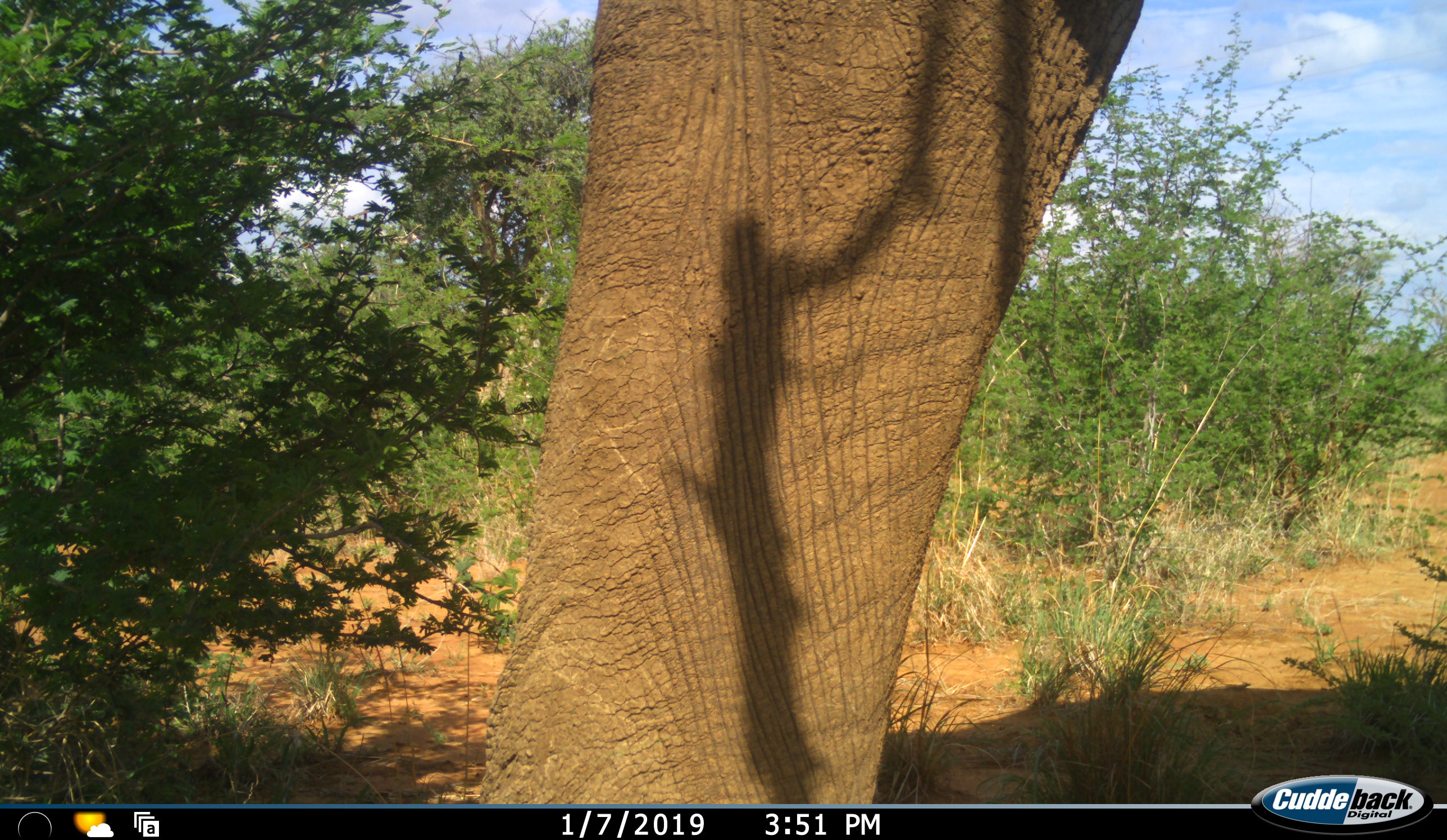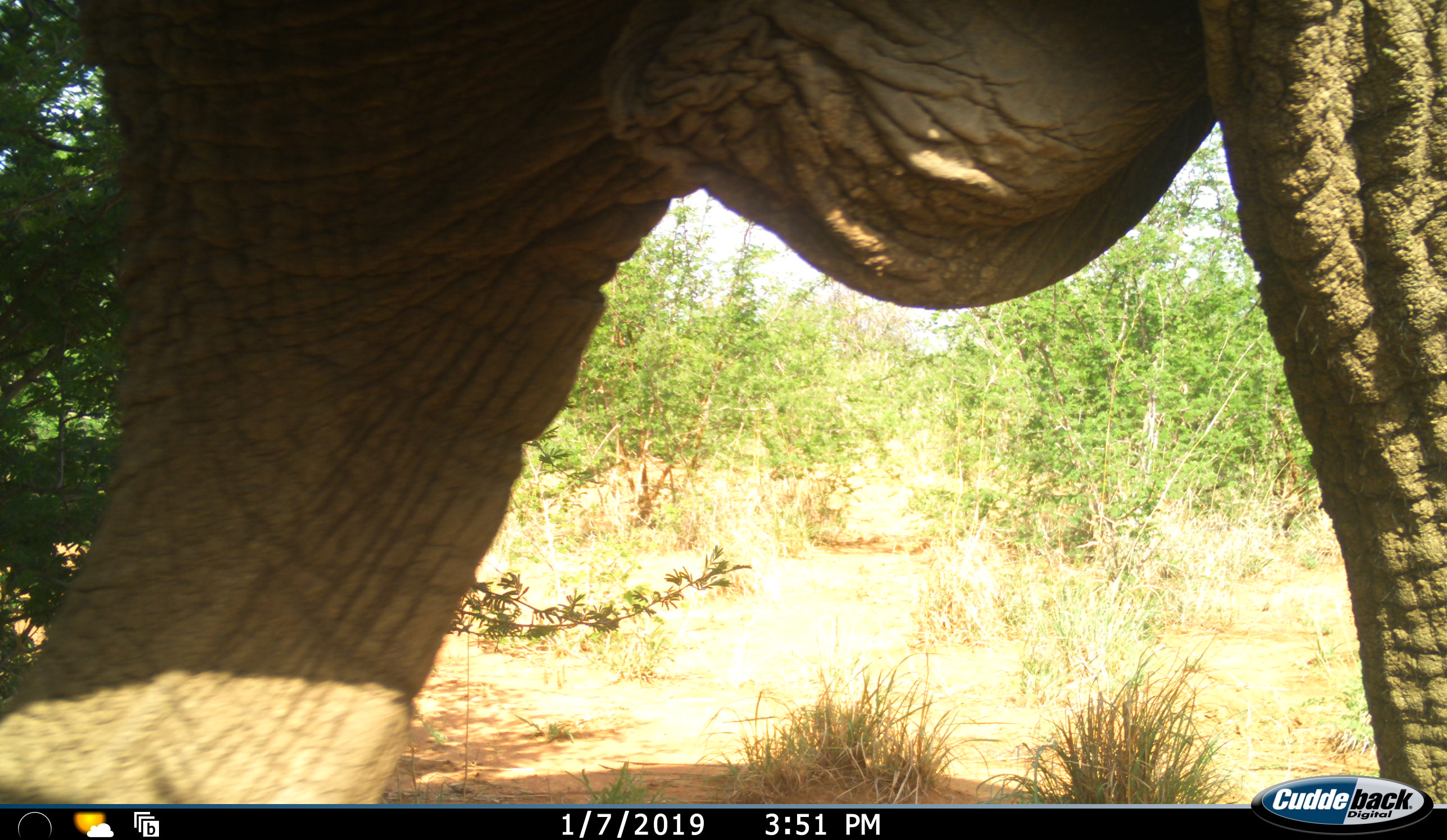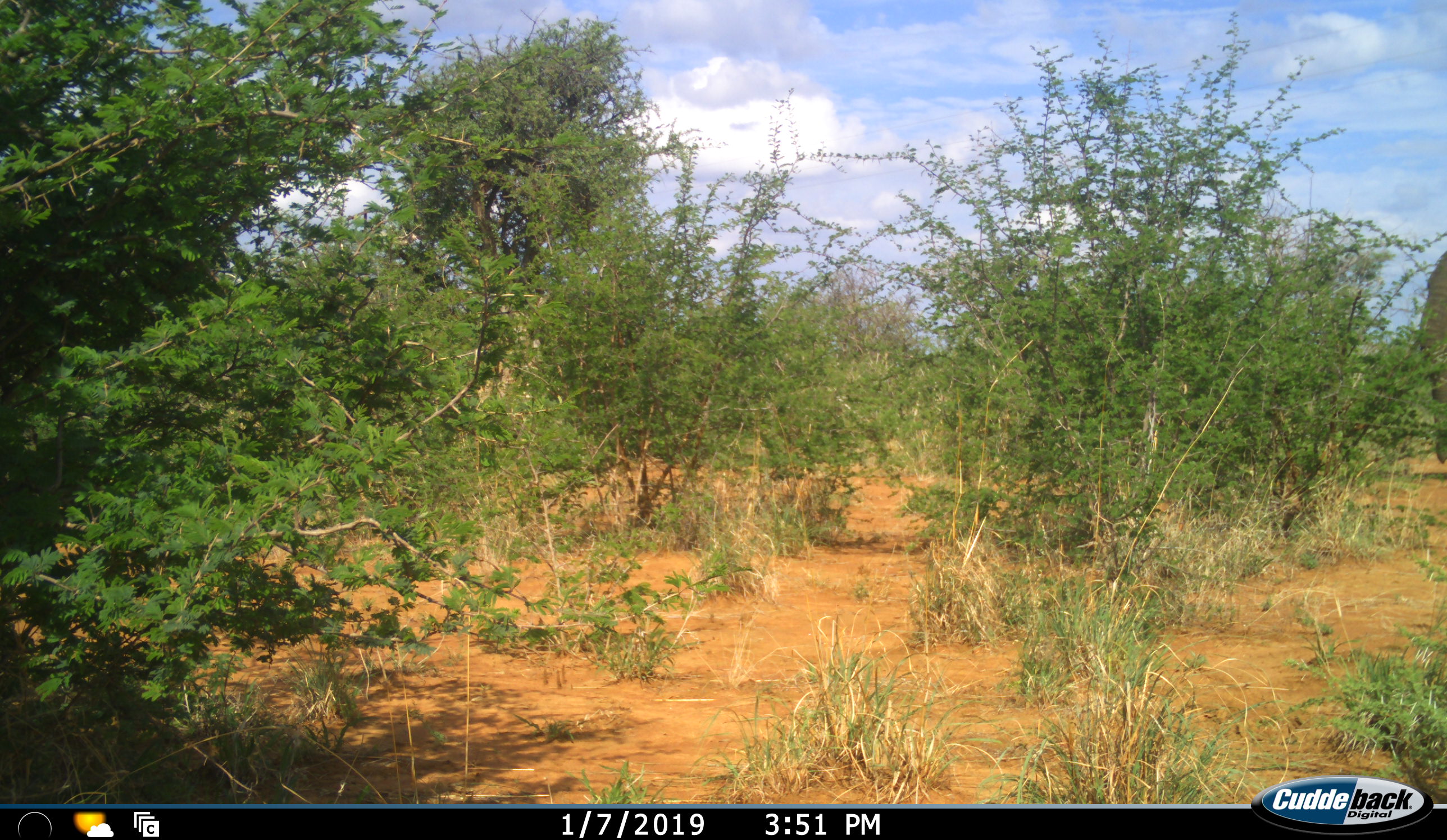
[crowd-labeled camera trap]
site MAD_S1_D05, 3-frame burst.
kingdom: Animalia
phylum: Chordata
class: Mammalia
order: Proboscidea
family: Elephantidae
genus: Loxodonta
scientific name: Loxodonta africana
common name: african bush elephant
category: elephant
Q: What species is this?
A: Elephant (african bush elephant) (Loxodonta africana).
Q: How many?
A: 1.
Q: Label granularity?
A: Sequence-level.